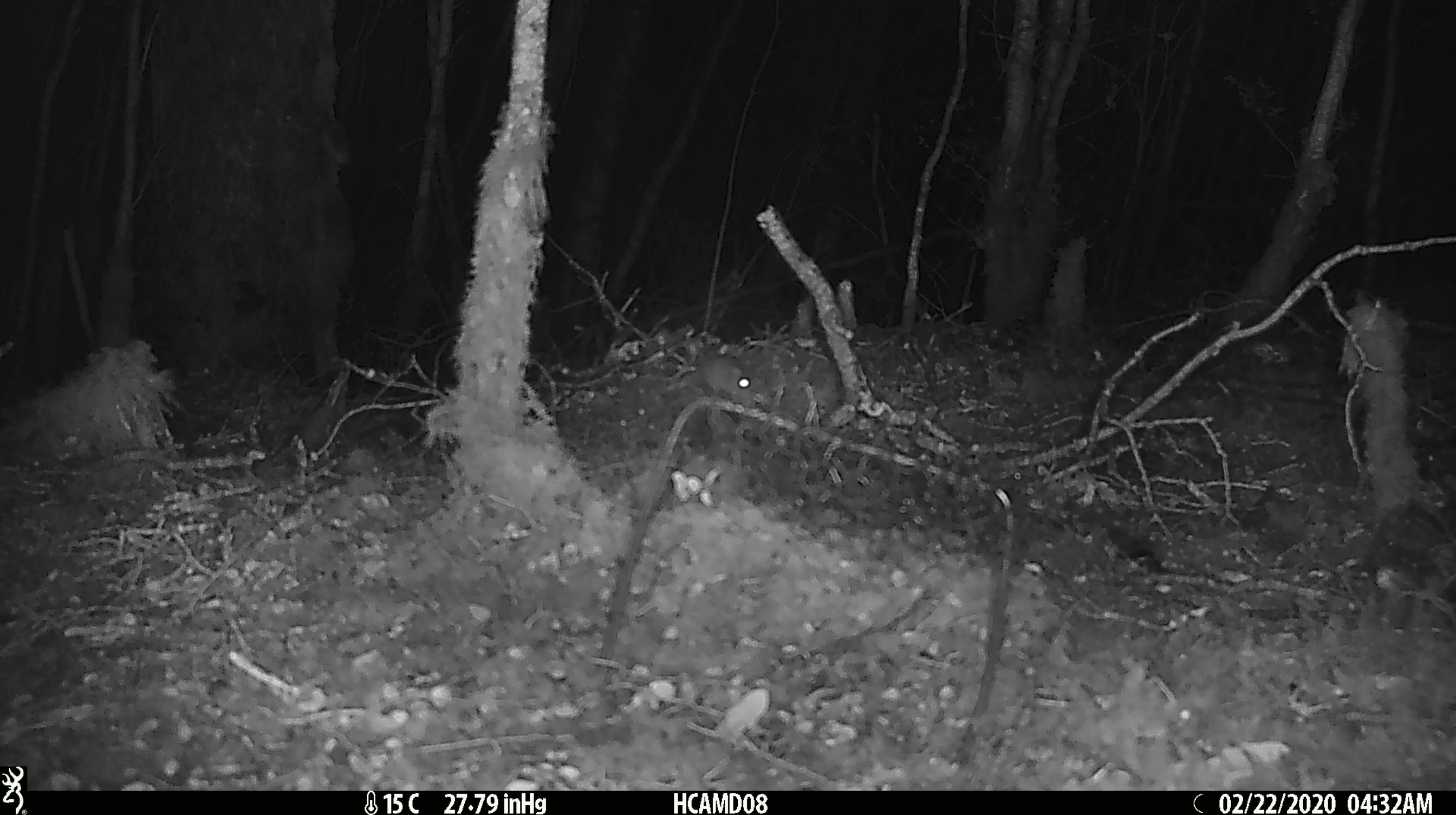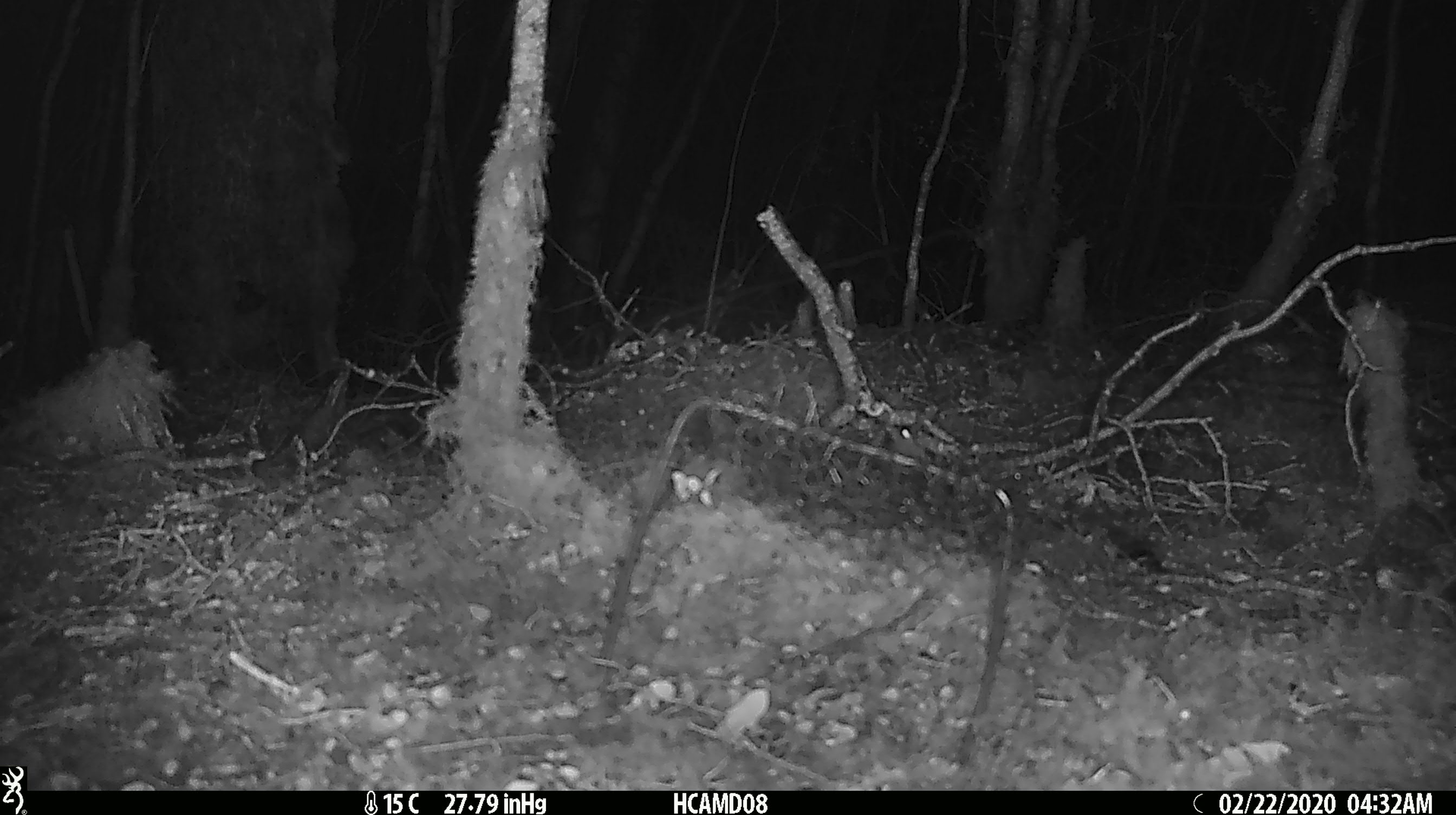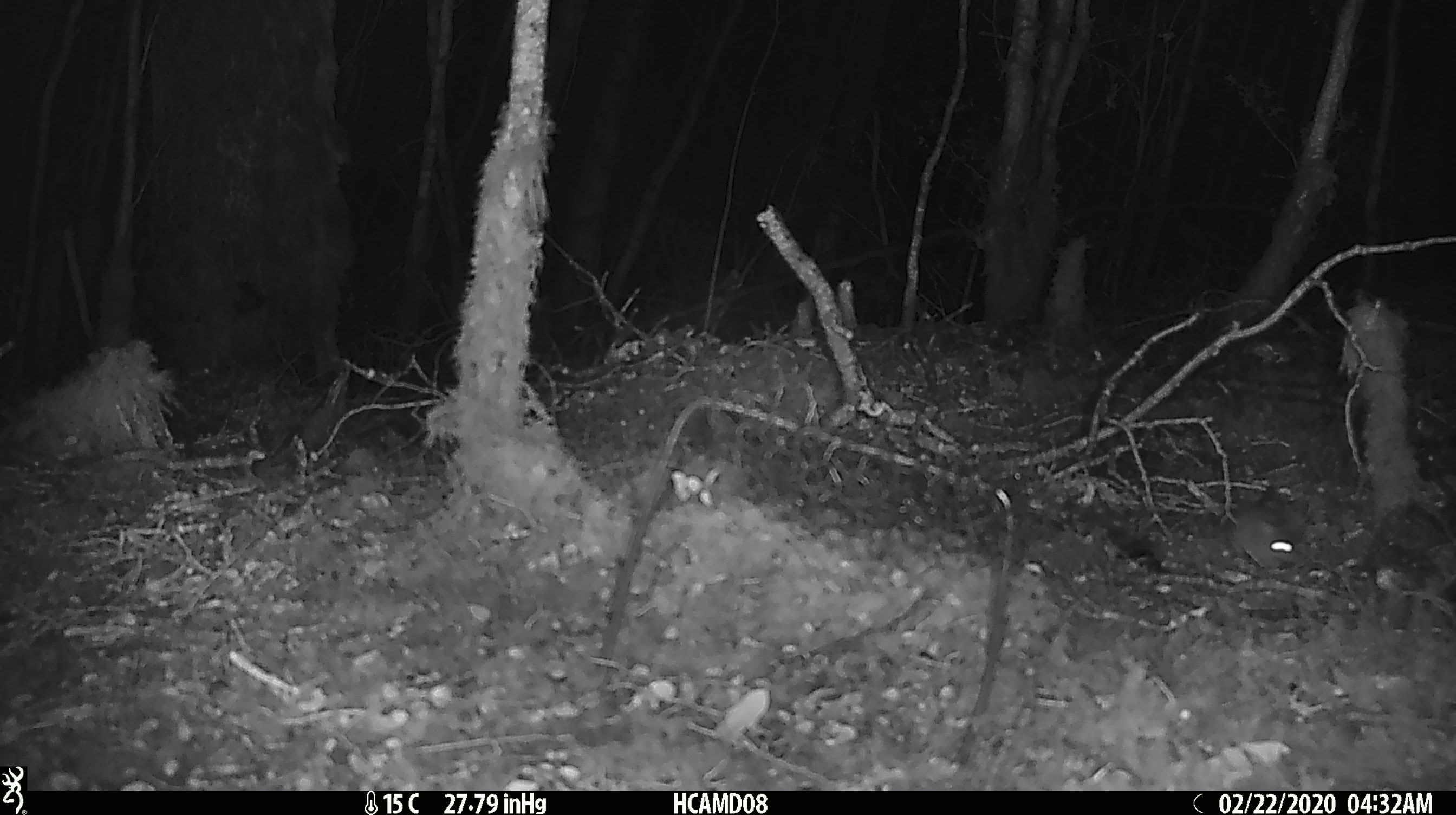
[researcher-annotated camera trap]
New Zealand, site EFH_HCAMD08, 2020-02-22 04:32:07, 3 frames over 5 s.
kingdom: Animalia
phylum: Chordata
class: Mammalia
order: Rodentia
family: Muridae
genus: Mus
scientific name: Mus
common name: mouse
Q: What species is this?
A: Mouse (Mus).